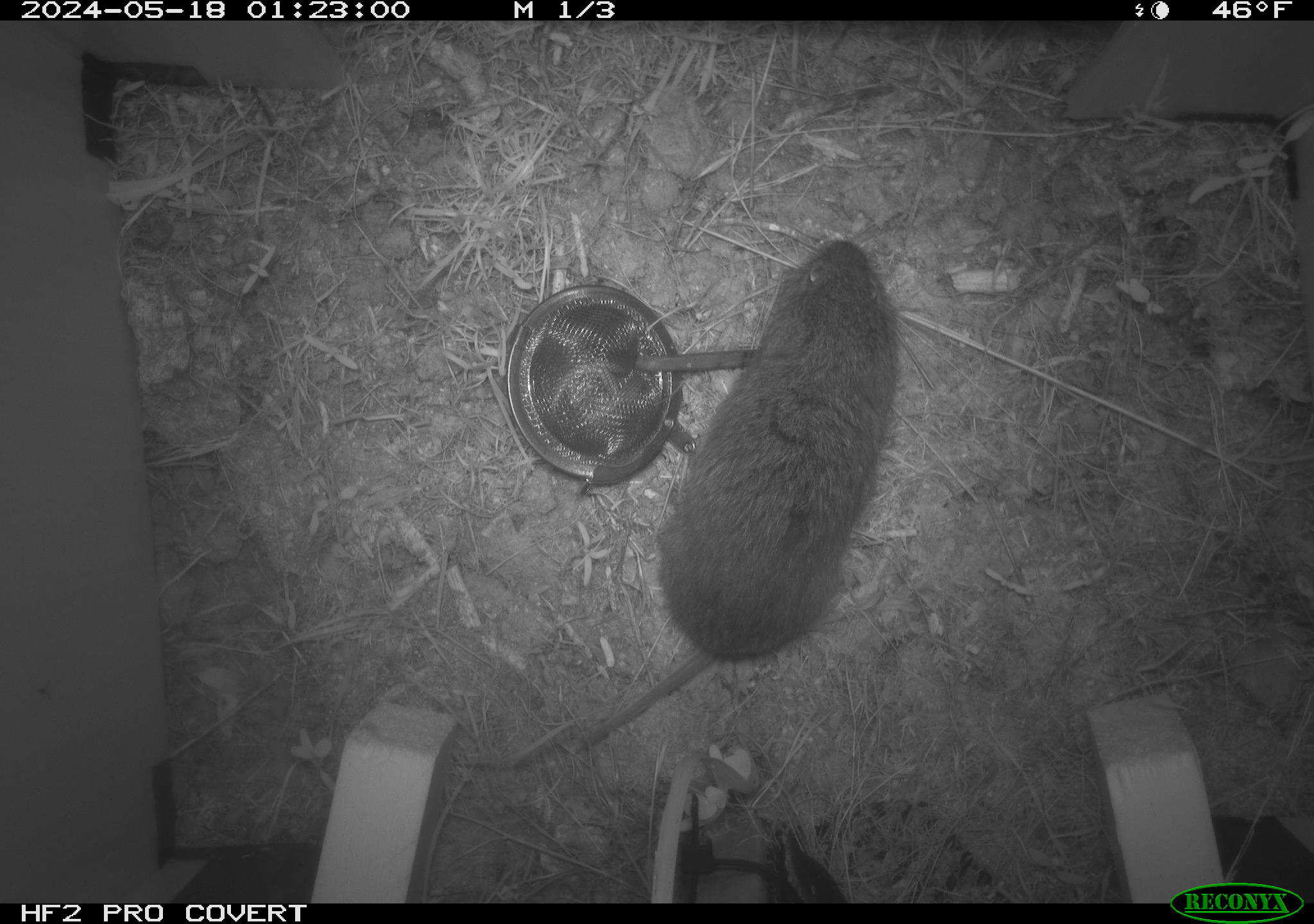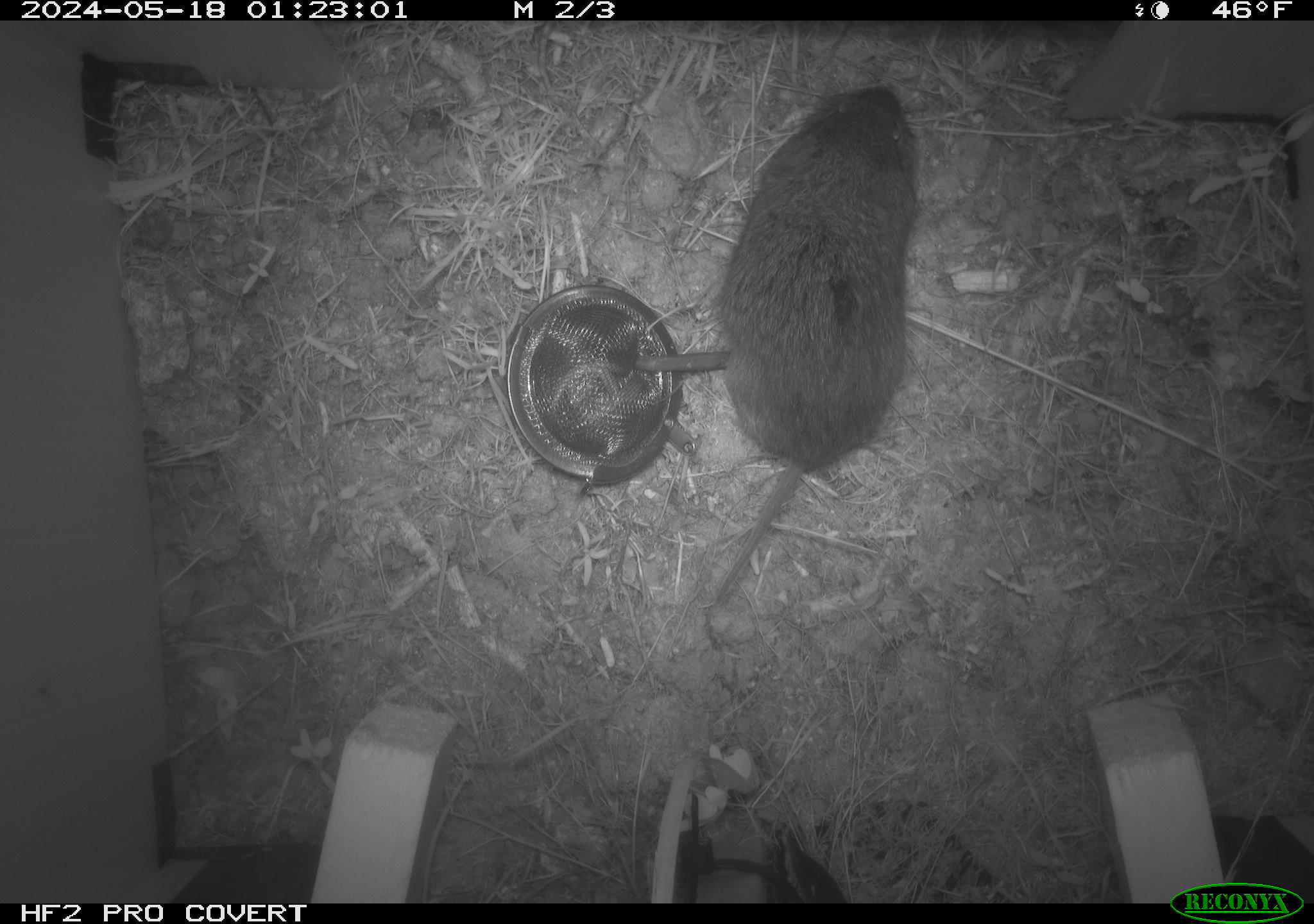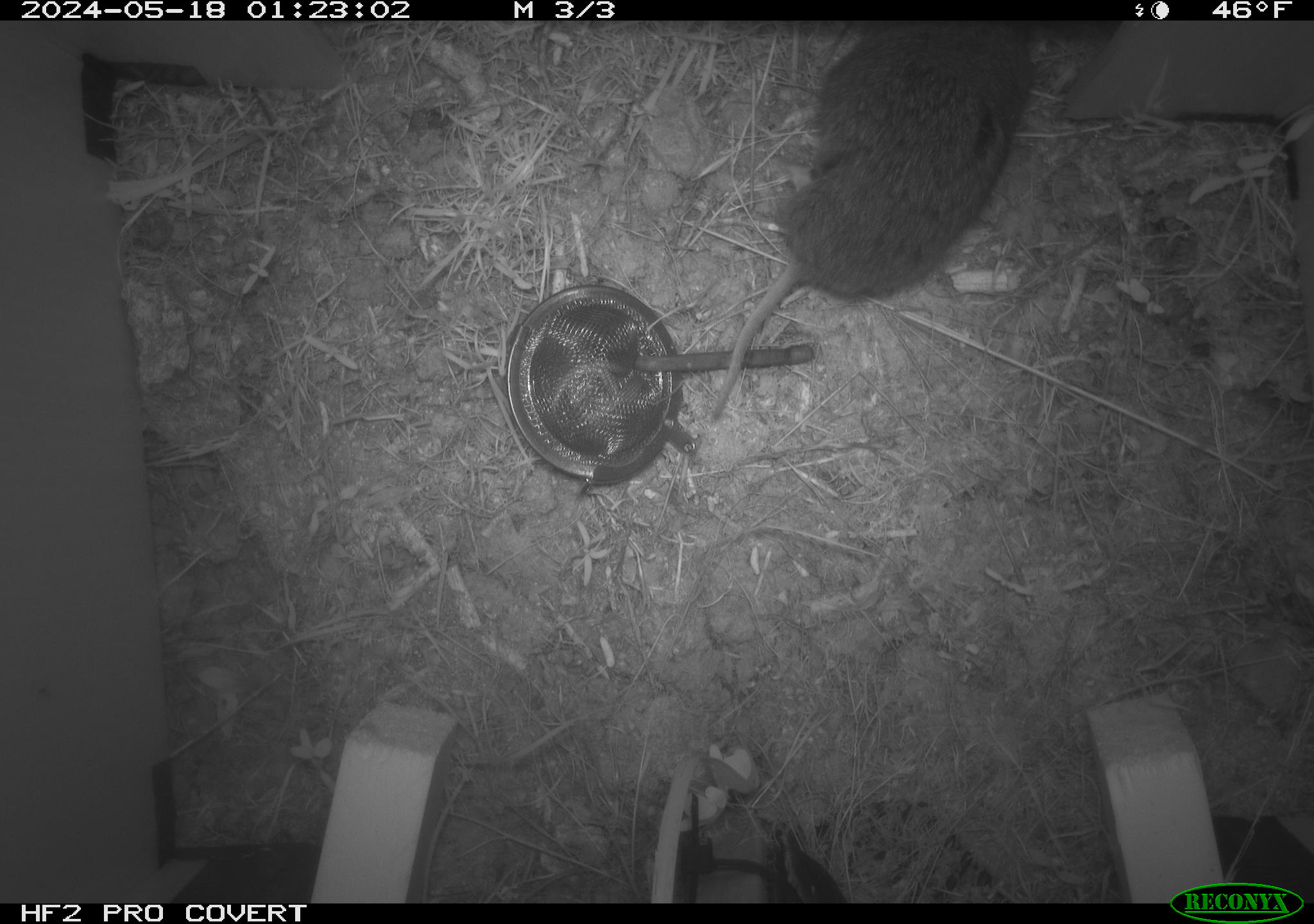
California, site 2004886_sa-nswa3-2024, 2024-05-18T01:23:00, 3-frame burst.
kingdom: Animalia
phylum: Chordata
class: Mammalia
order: Rodentia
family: Cricetidae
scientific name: Arvicolinae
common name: voles, lemmings, and muskrats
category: arvicolinae subfamily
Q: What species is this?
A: Arvicolinae subfamily (voles, lemmings, and muskrats) (Arvicolinae).